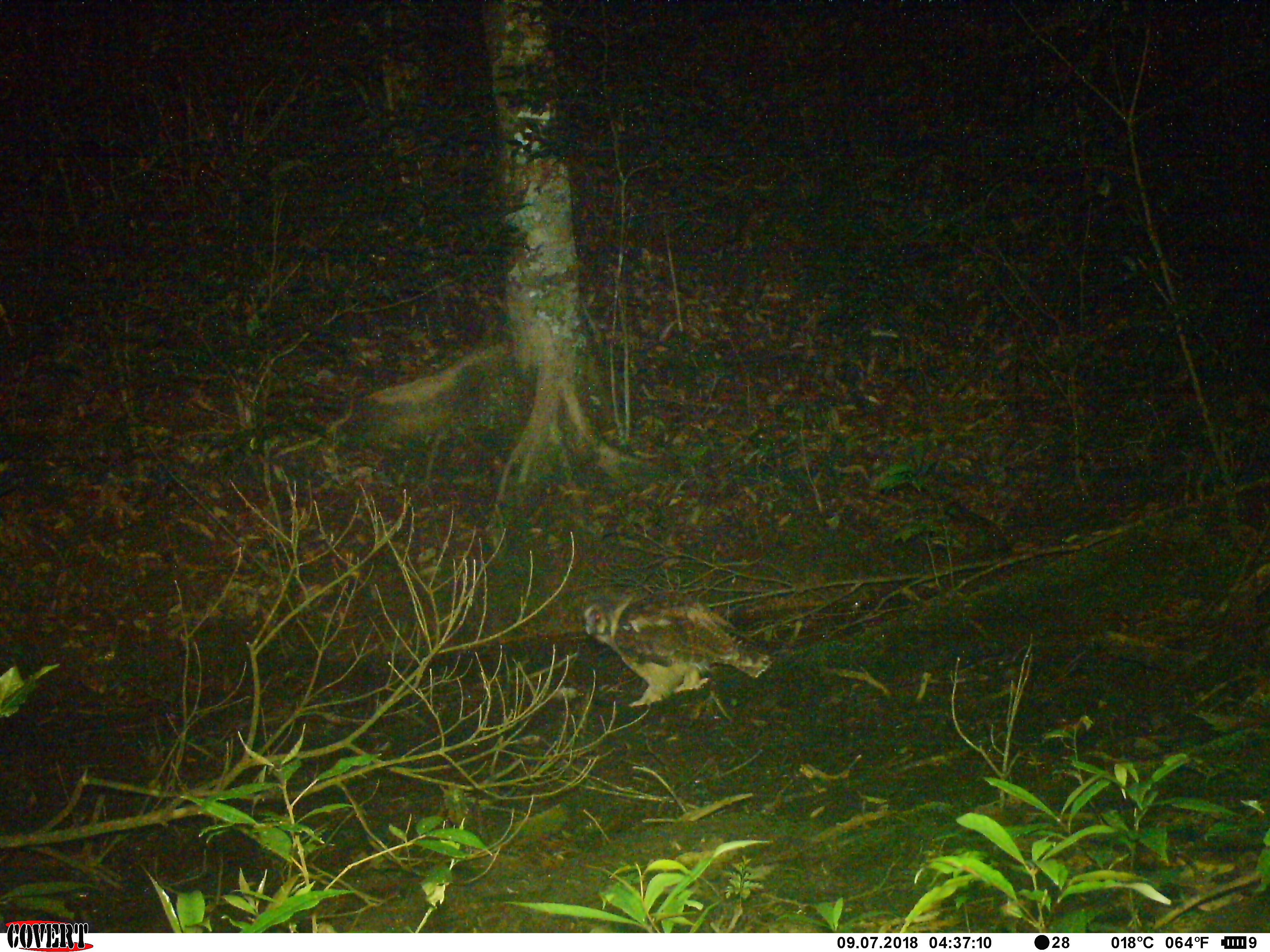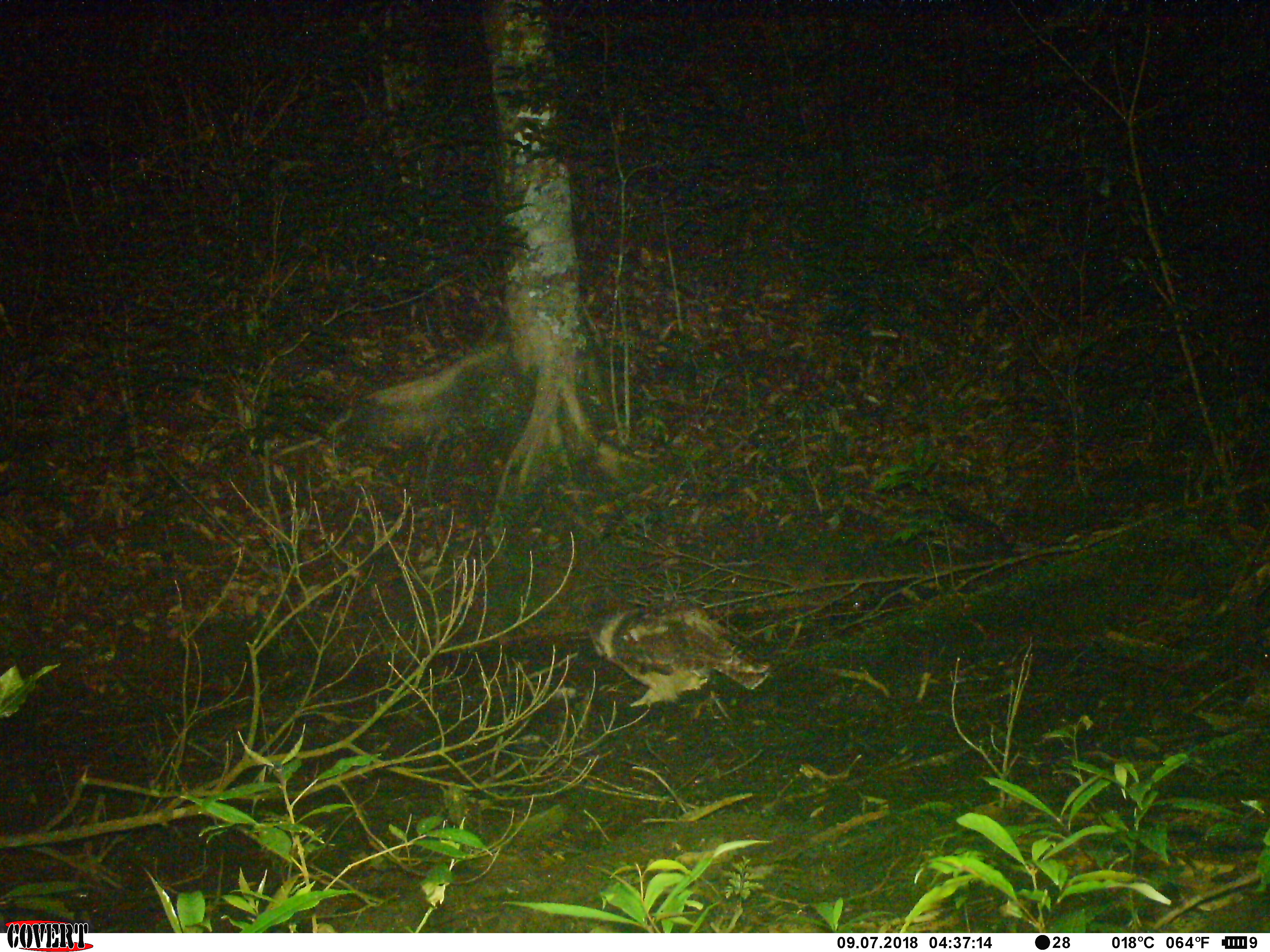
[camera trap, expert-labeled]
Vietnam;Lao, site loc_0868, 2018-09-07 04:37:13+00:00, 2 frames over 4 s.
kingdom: Animalia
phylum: Chordata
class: Aves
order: Strigiformes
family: Strigidae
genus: Strix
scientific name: Strix leptogrammica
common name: brown wood owl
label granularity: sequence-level